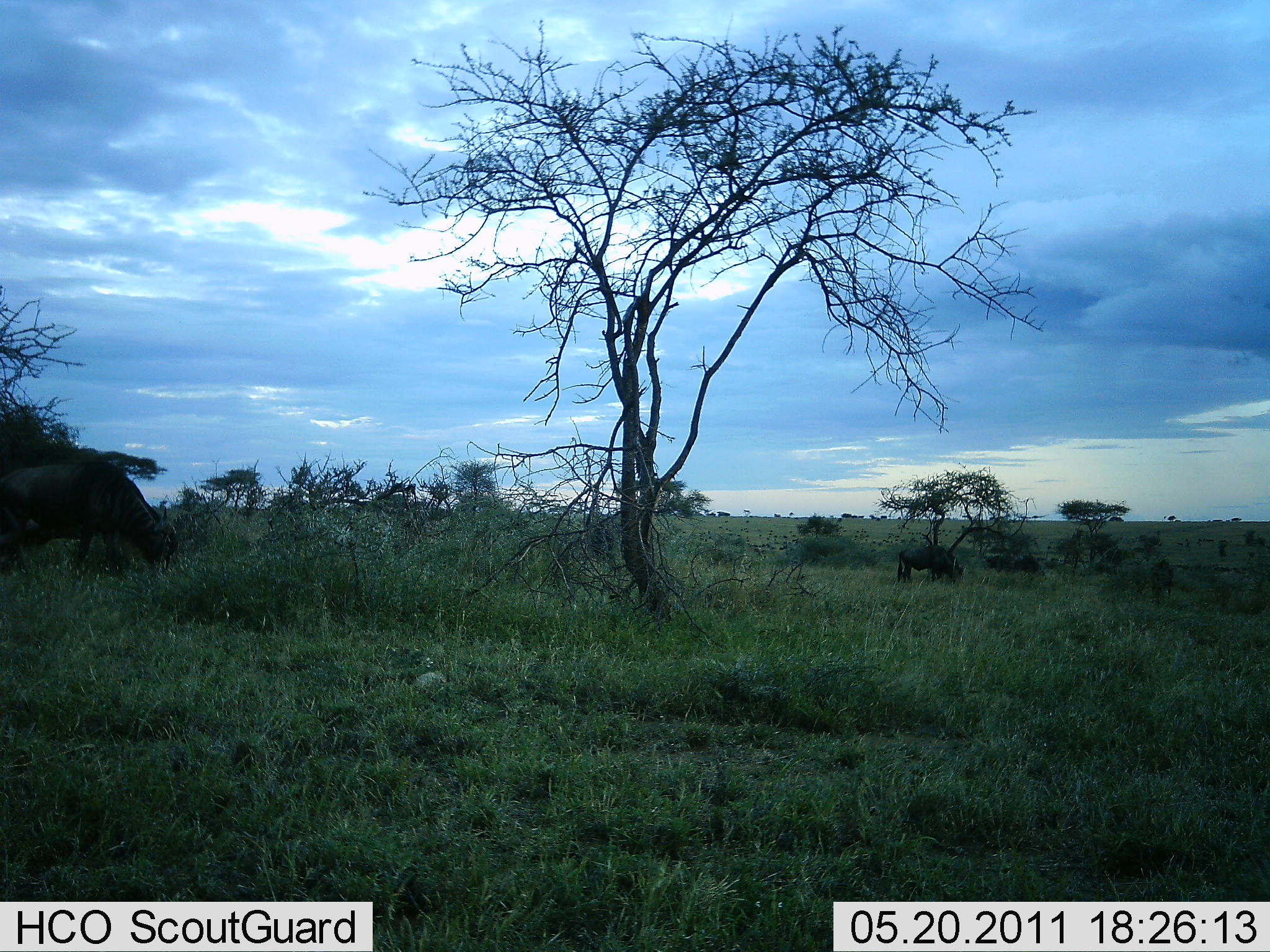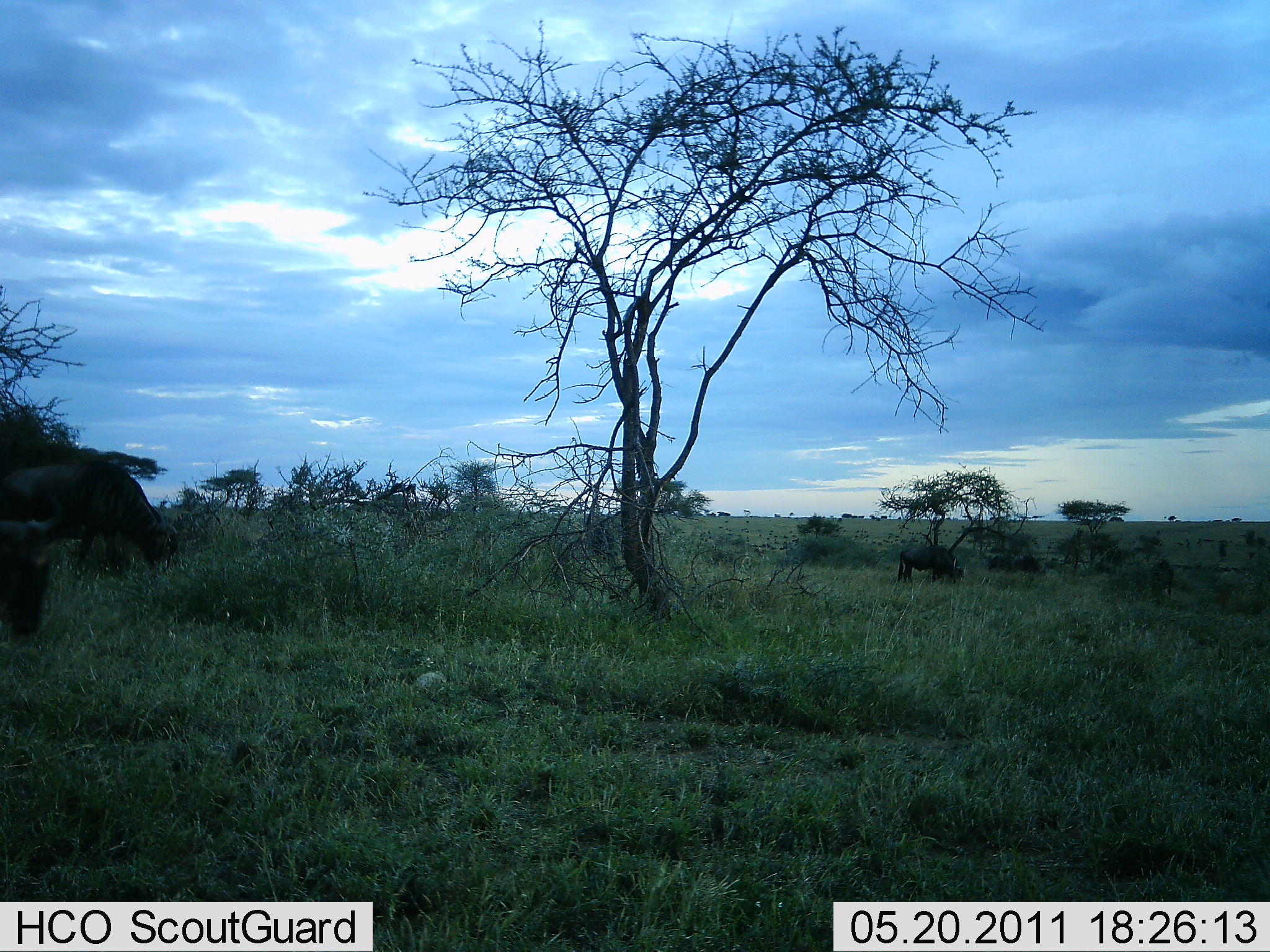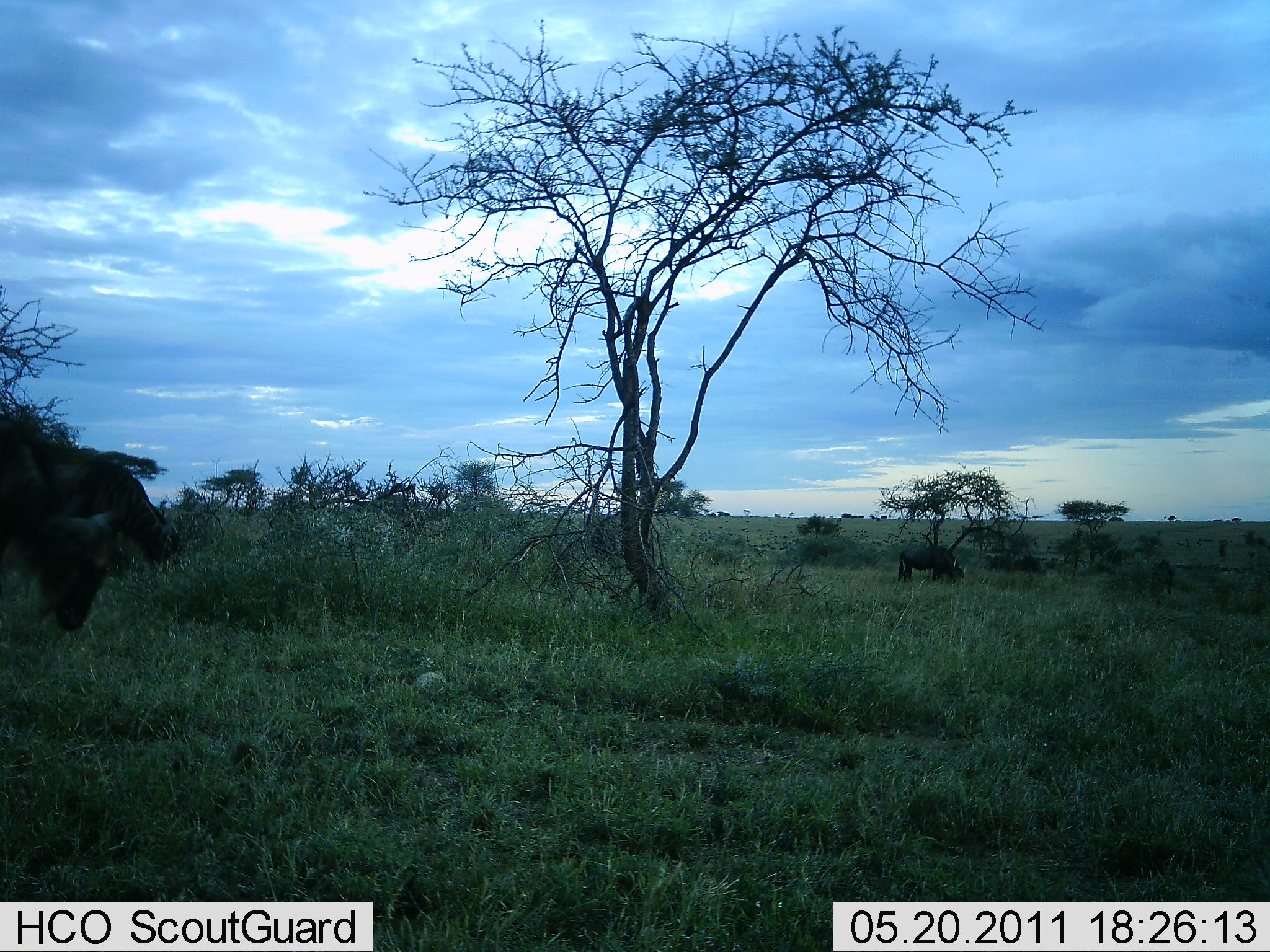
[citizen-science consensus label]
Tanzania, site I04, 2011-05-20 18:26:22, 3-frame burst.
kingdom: Animalia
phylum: Chordata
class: Mammalia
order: Artiodactyla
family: Bovidae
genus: Connochaetes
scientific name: Connochaetes taurinus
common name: blue wildebeest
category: wildebeest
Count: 4.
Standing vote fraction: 30%.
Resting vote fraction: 0%.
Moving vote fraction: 20%.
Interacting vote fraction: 0%.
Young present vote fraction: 0%.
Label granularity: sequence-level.